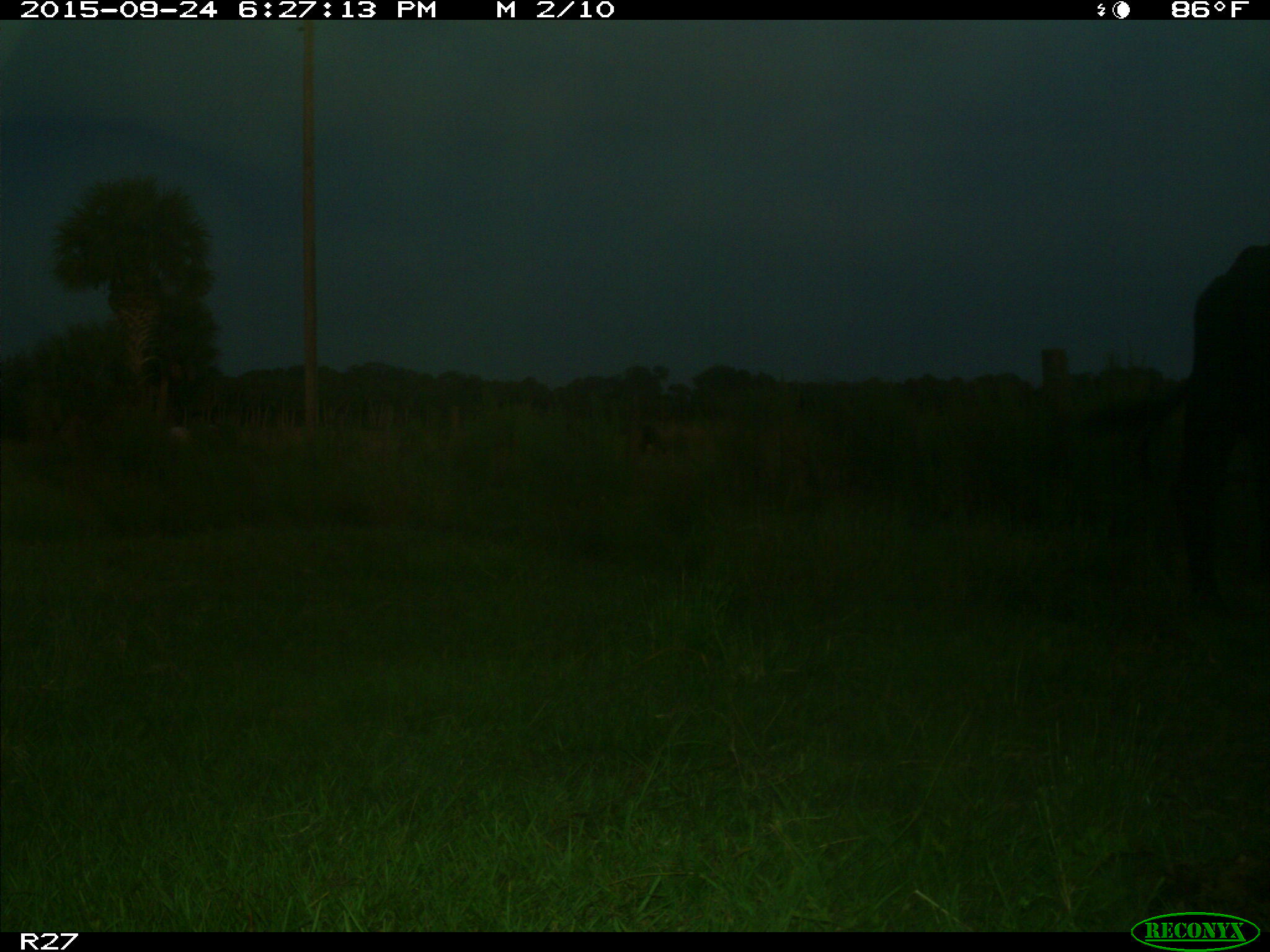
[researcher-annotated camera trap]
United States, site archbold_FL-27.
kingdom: Animalia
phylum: Chordata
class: Mammalia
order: Artiodactyla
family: Bovidae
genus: Bos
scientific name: Bos taurus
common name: domestic cow